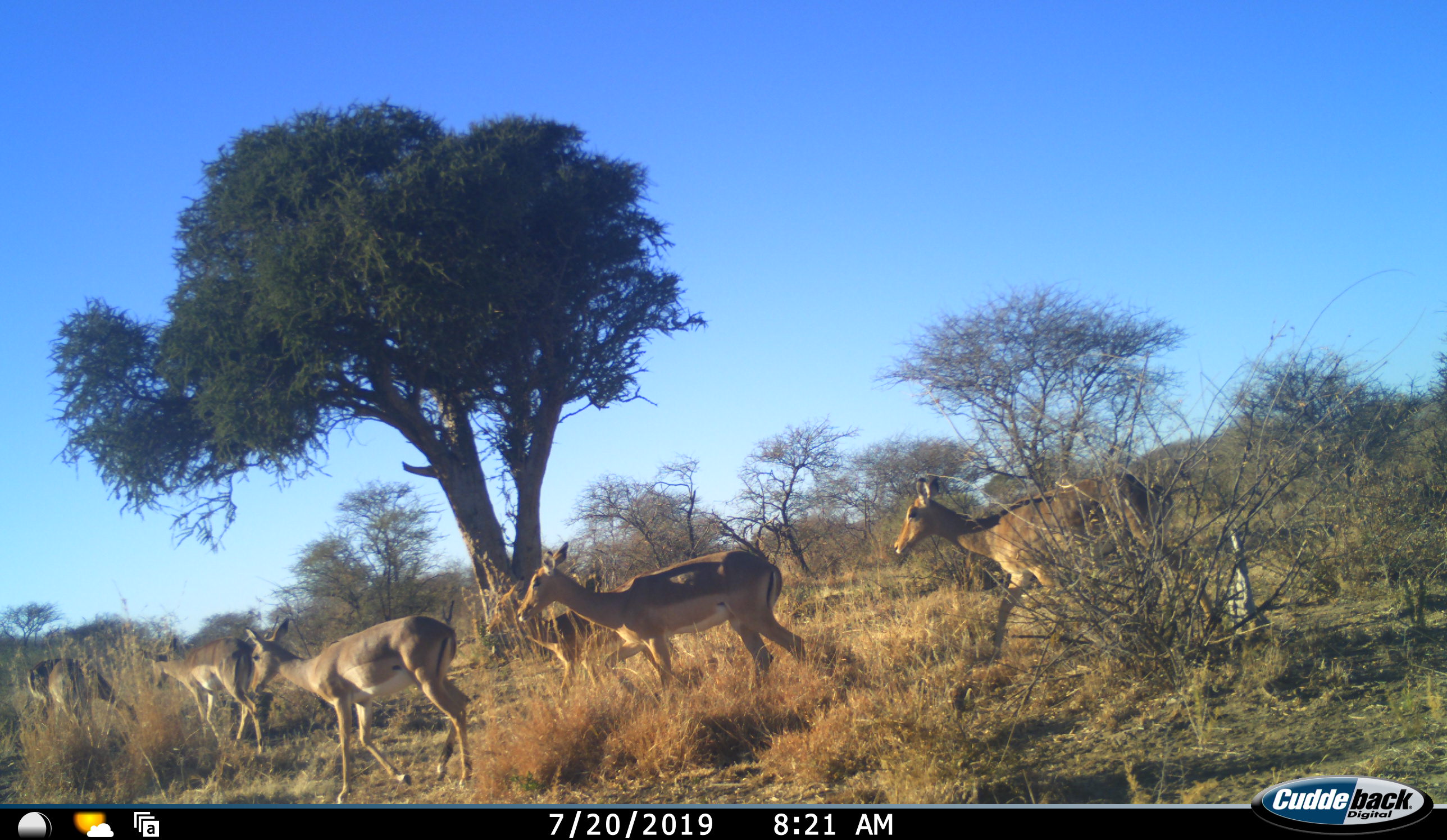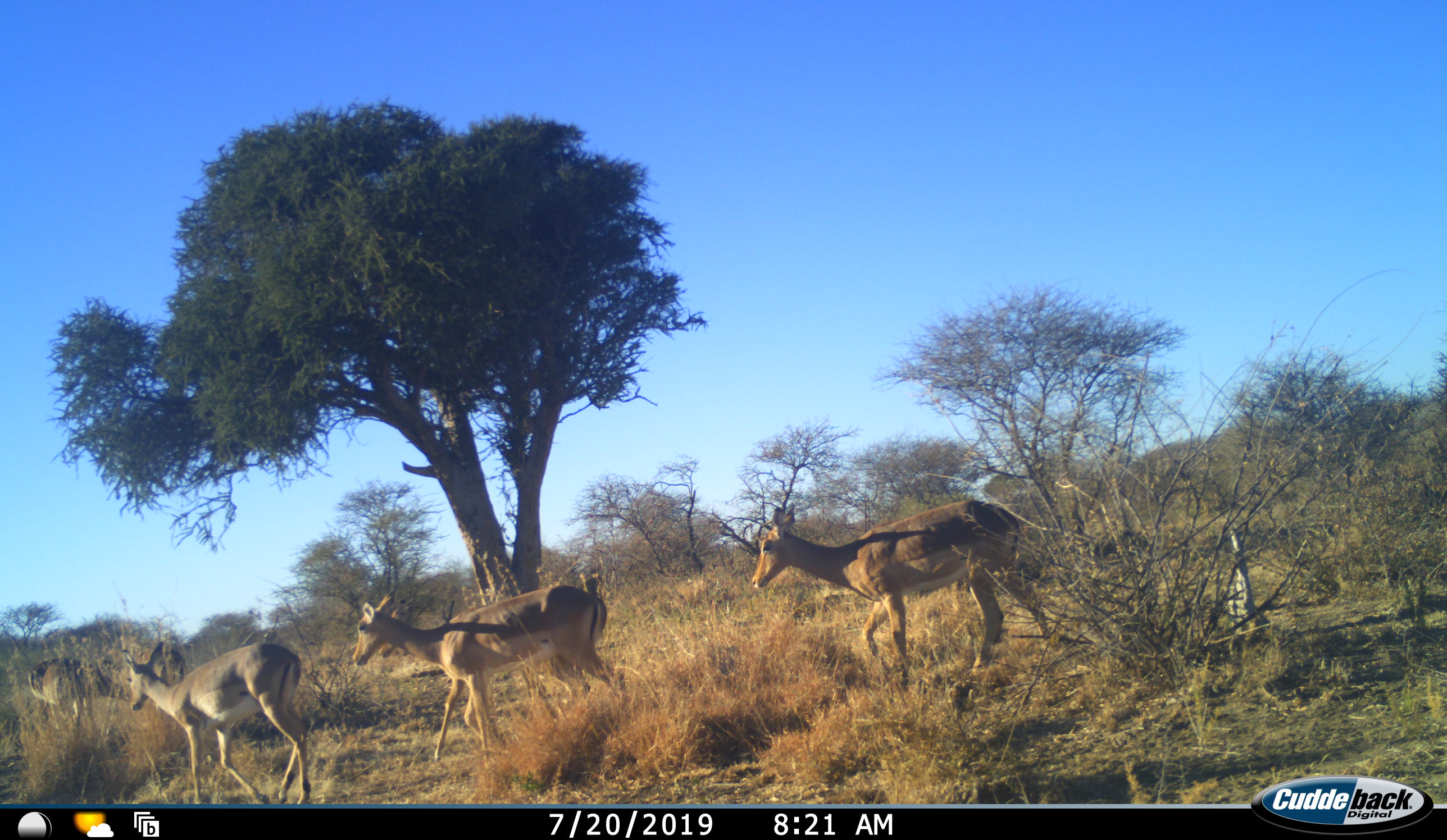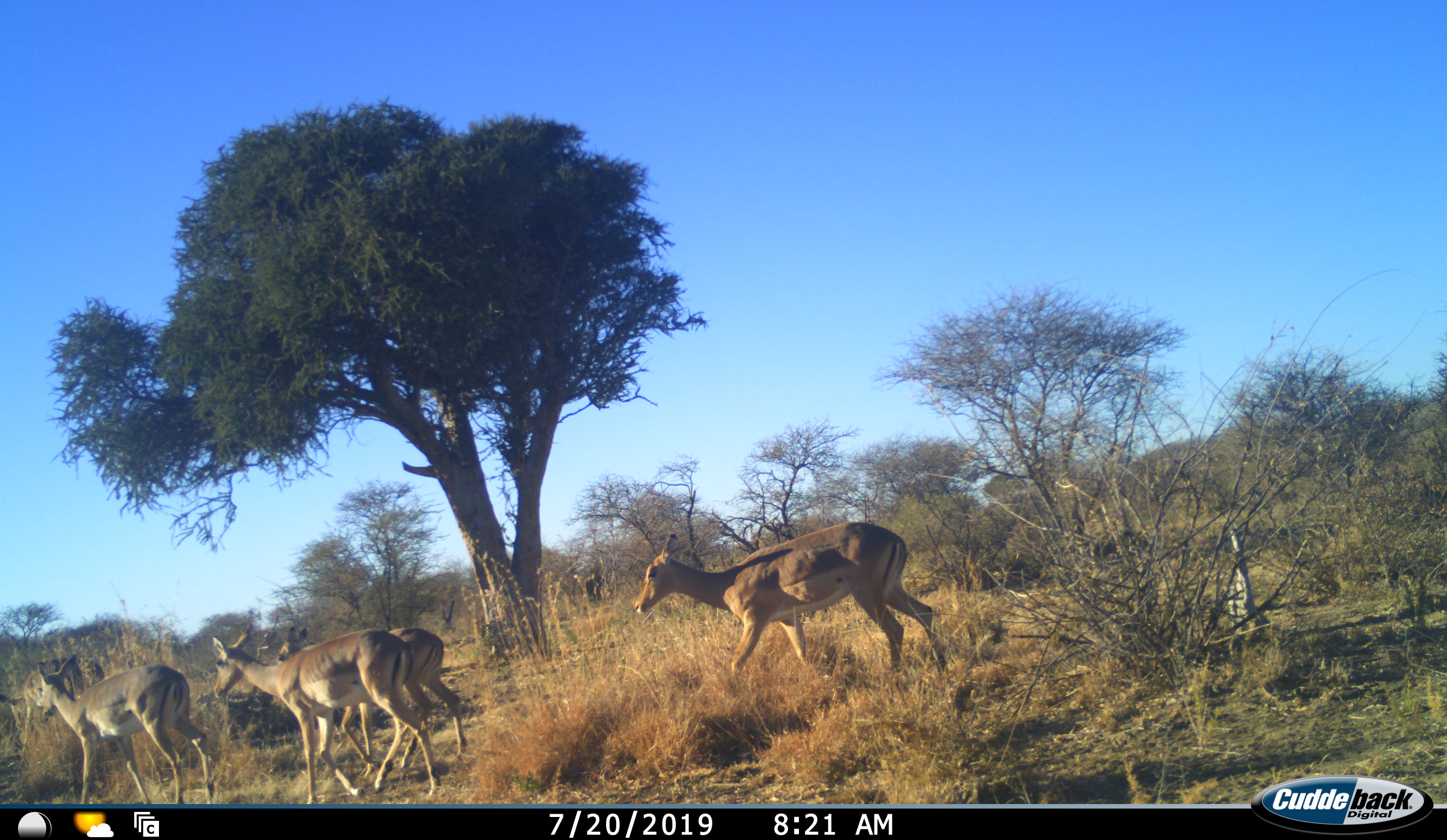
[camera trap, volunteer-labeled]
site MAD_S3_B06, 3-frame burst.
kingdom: Animalia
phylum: Chordata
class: Mammalia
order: Artiodactyla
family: Bovidae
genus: Aepyceros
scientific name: Aepyceros melampus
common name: impala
Impala (Aepyceros melampus), count 7. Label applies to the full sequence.